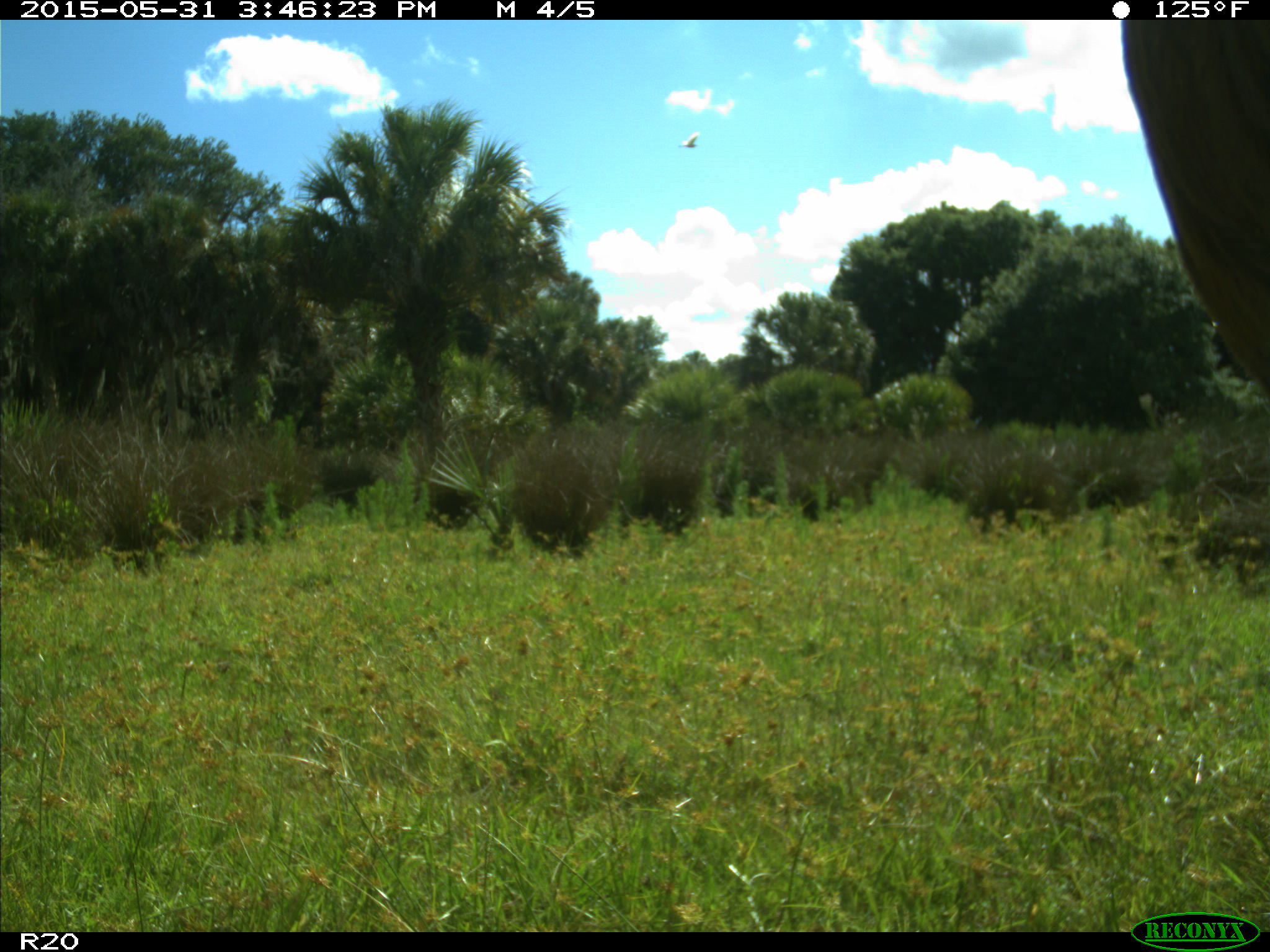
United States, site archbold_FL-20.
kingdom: Animalia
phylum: Chordata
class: Mammalia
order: Artiodactyla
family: Bovidae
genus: Bos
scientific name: Bos taurus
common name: domestic cow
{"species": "Bos taurus (domestic cow)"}